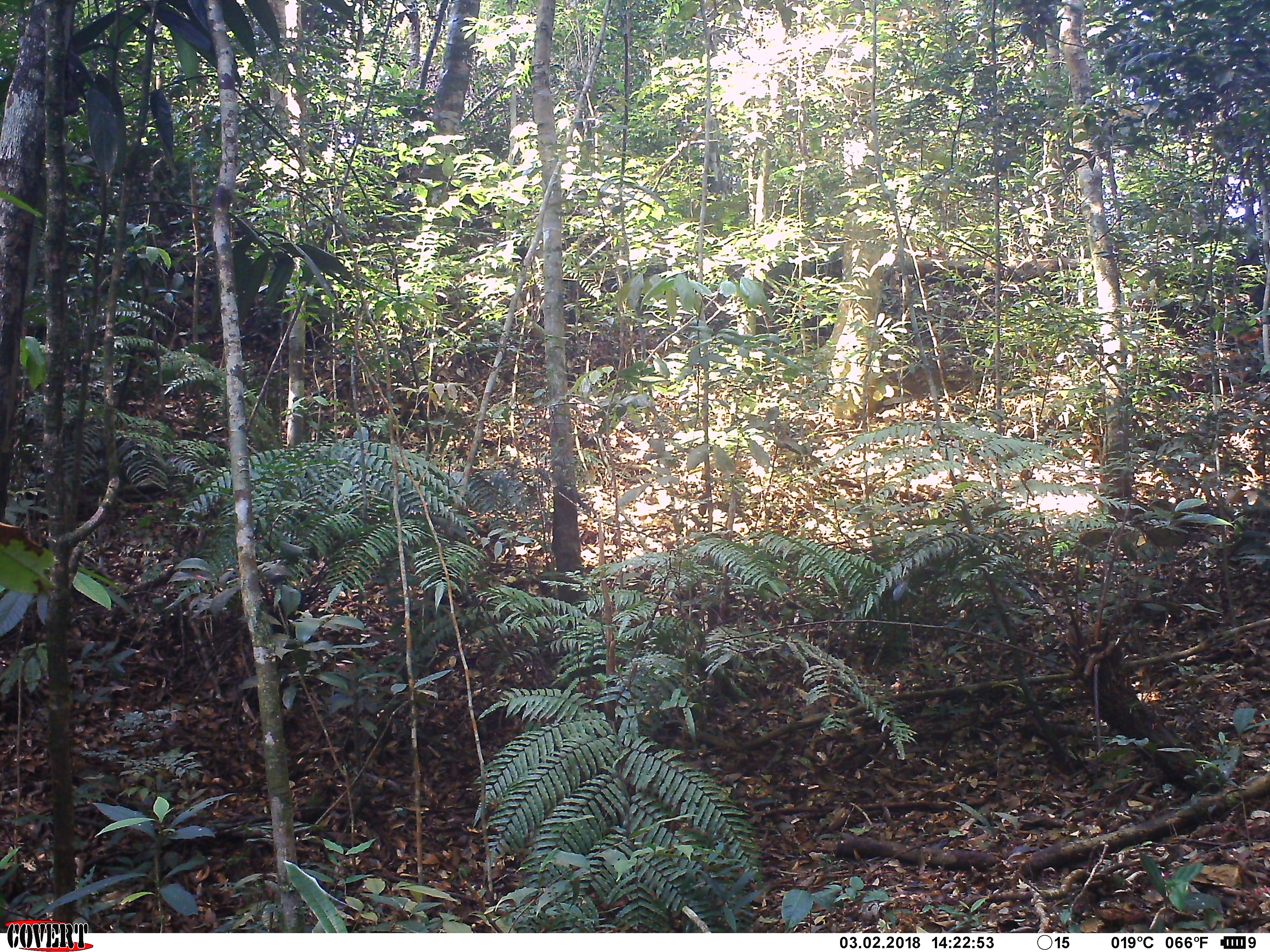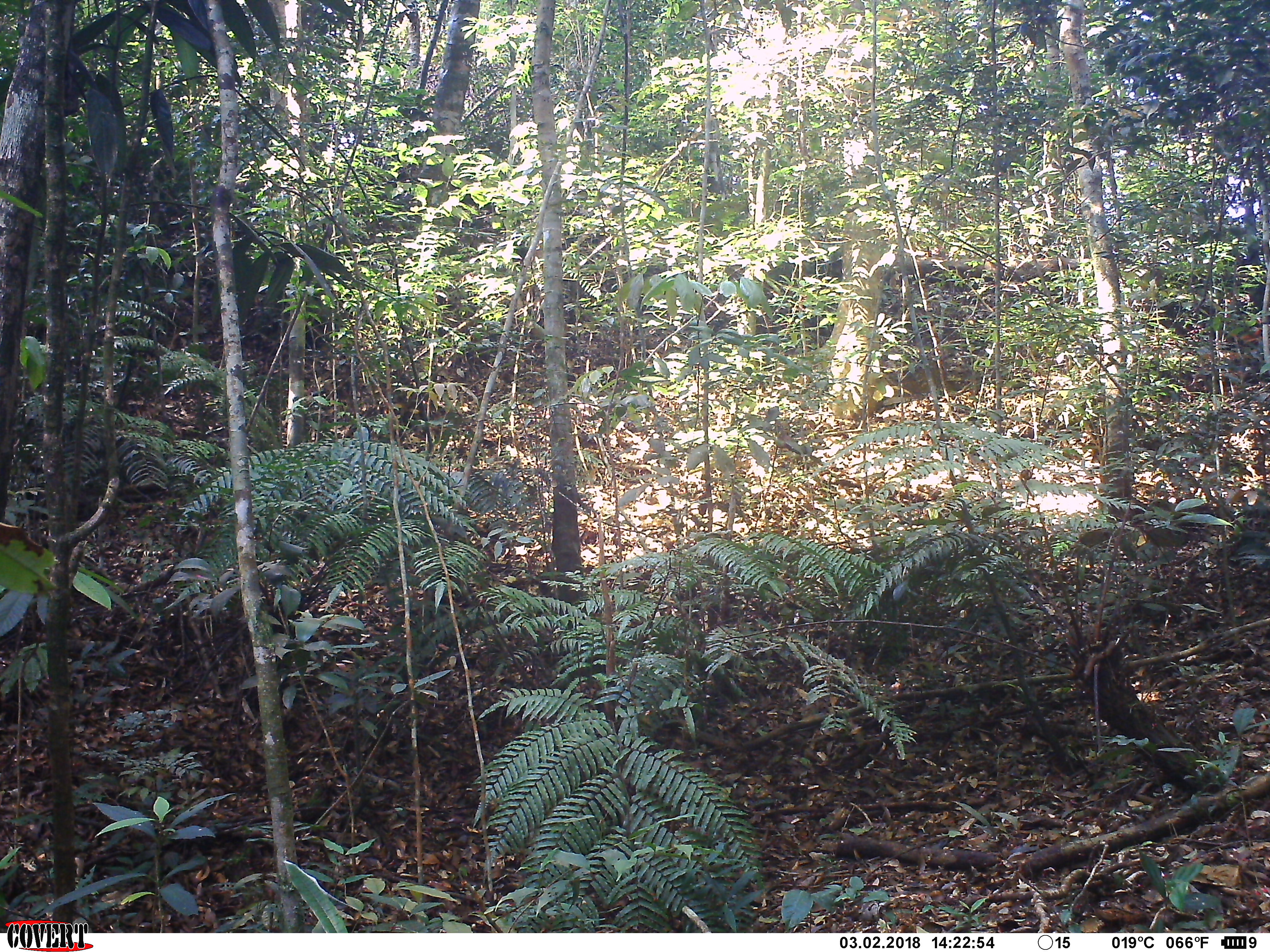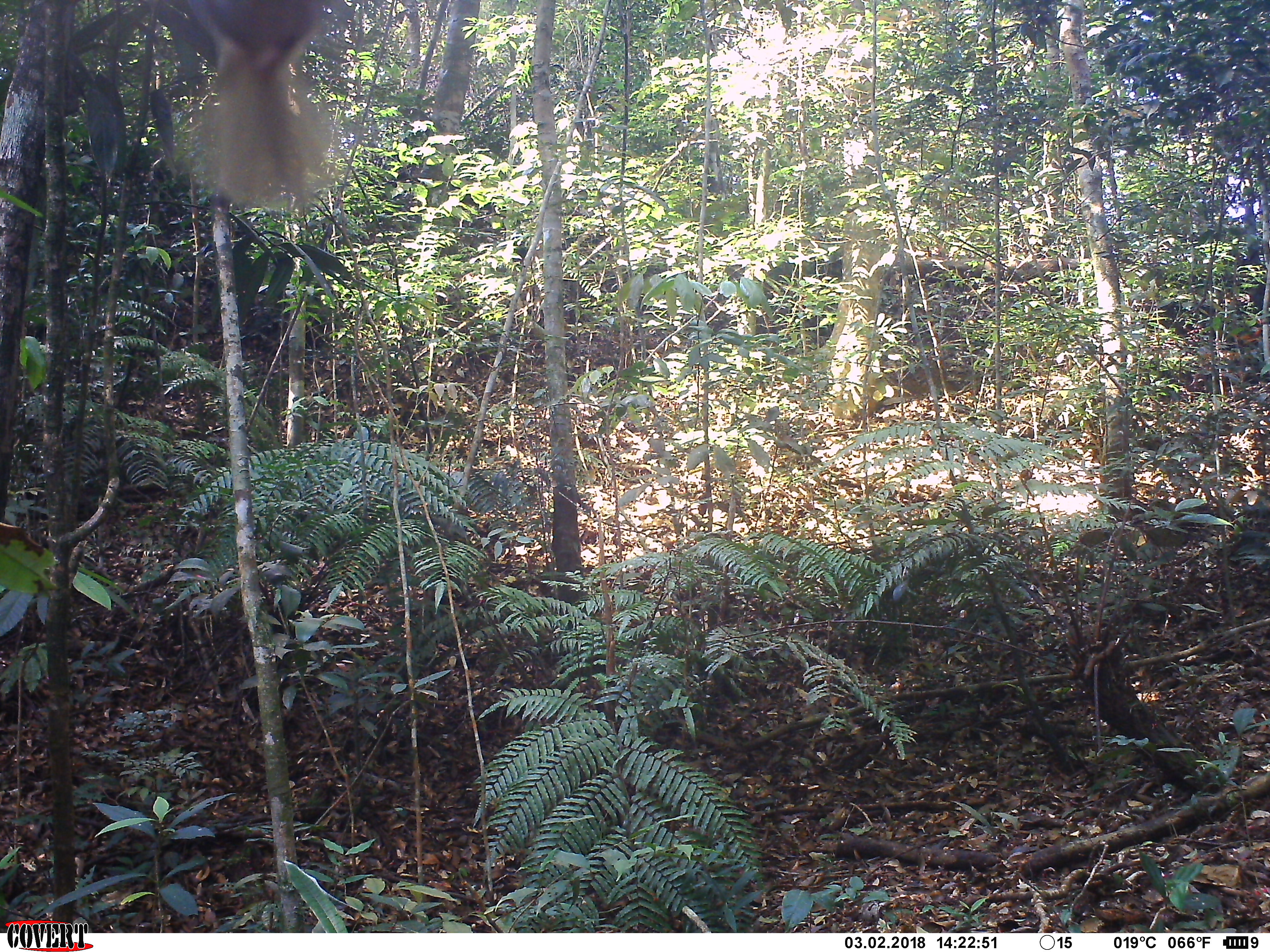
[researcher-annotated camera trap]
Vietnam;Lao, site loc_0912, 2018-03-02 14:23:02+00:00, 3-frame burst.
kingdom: Animalia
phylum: Chordata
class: Aves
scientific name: Aves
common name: bird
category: unidentified bird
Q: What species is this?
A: Unidentified bird (bird) (Aves).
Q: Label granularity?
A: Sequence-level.